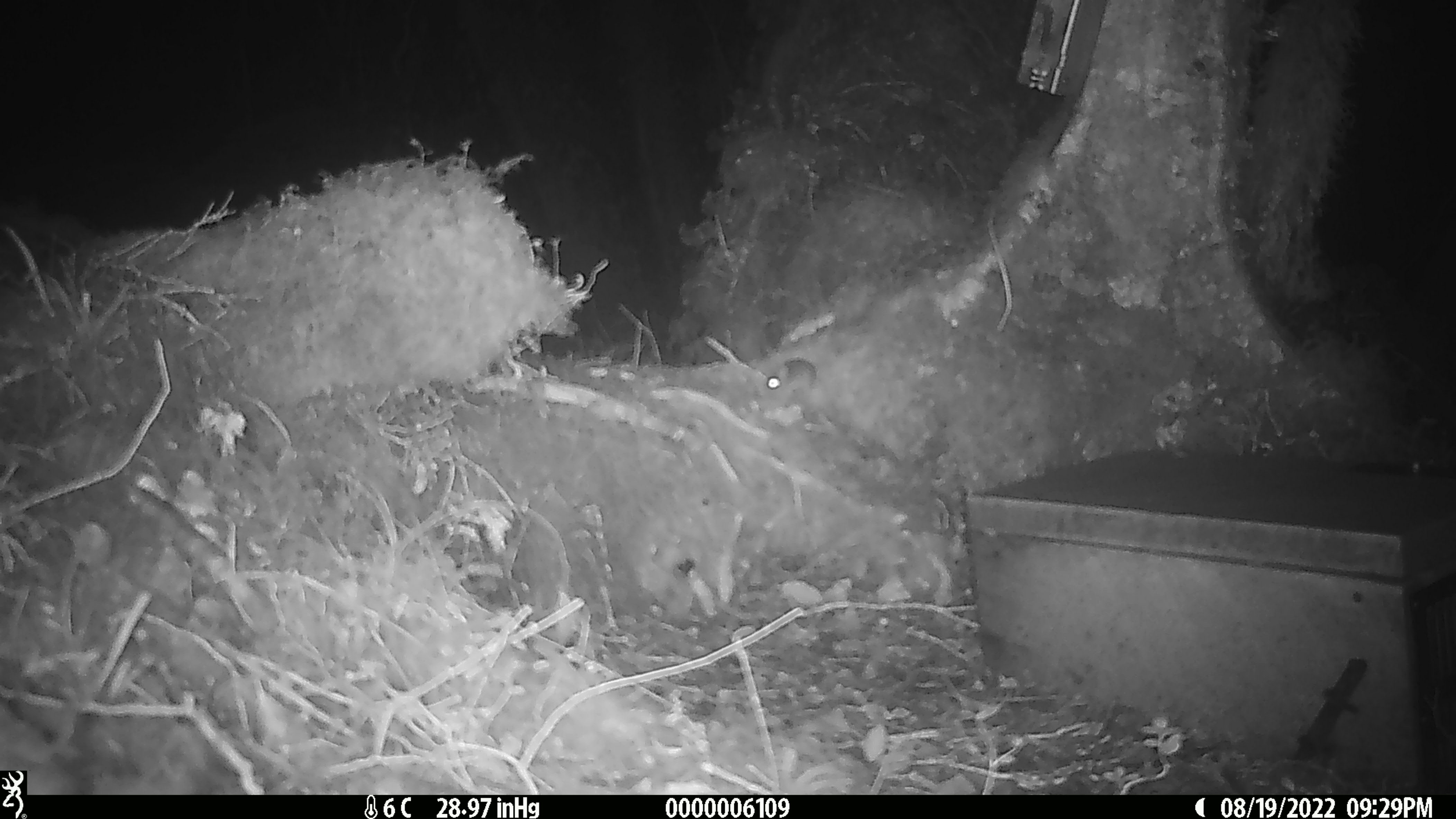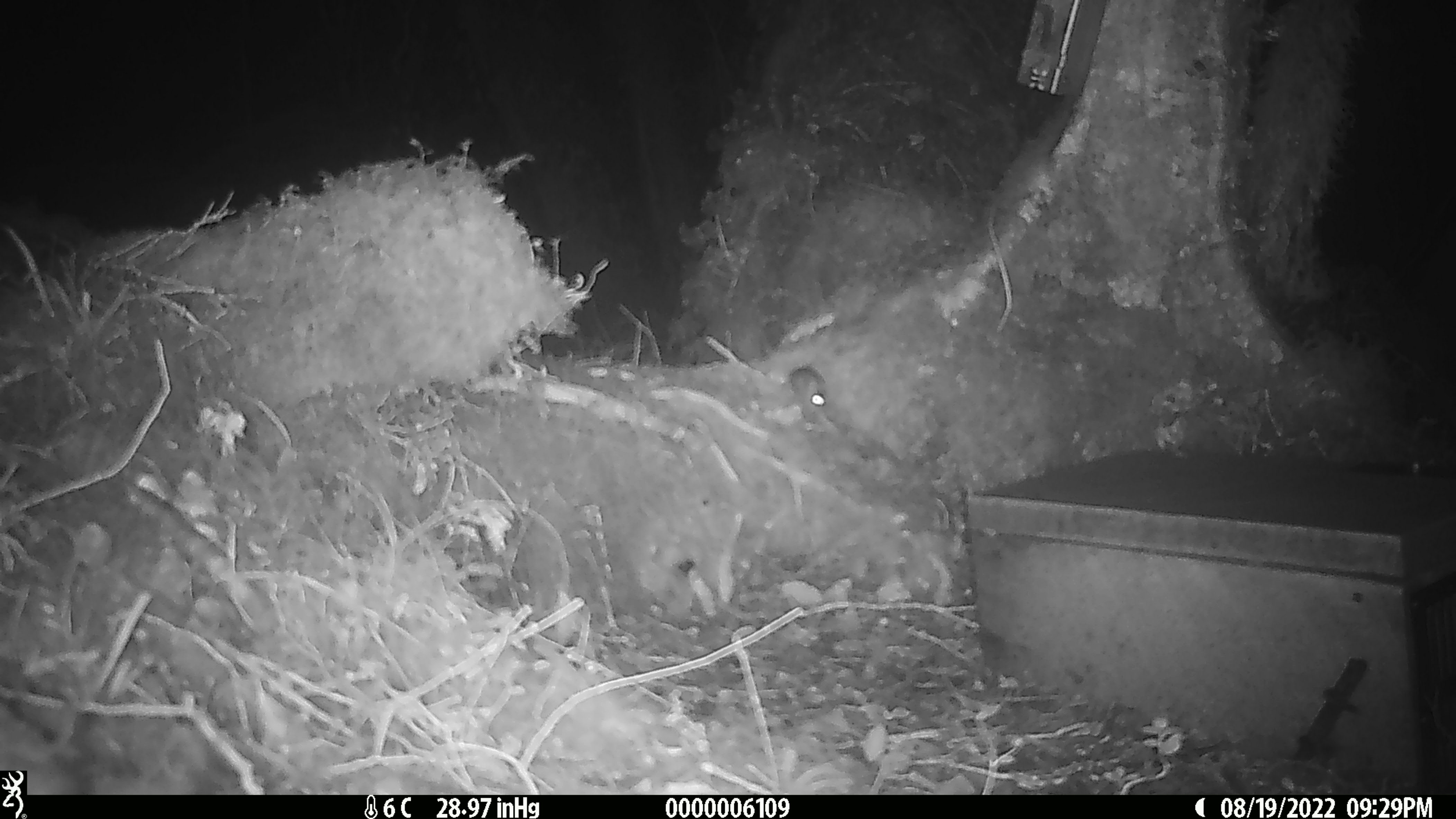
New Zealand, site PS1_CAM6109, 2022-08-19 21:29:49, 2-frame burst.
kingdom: Animalia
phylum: Chordata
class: Mammalia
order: Rodentia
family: Muridae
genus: Mus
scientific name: Mus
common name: mouse